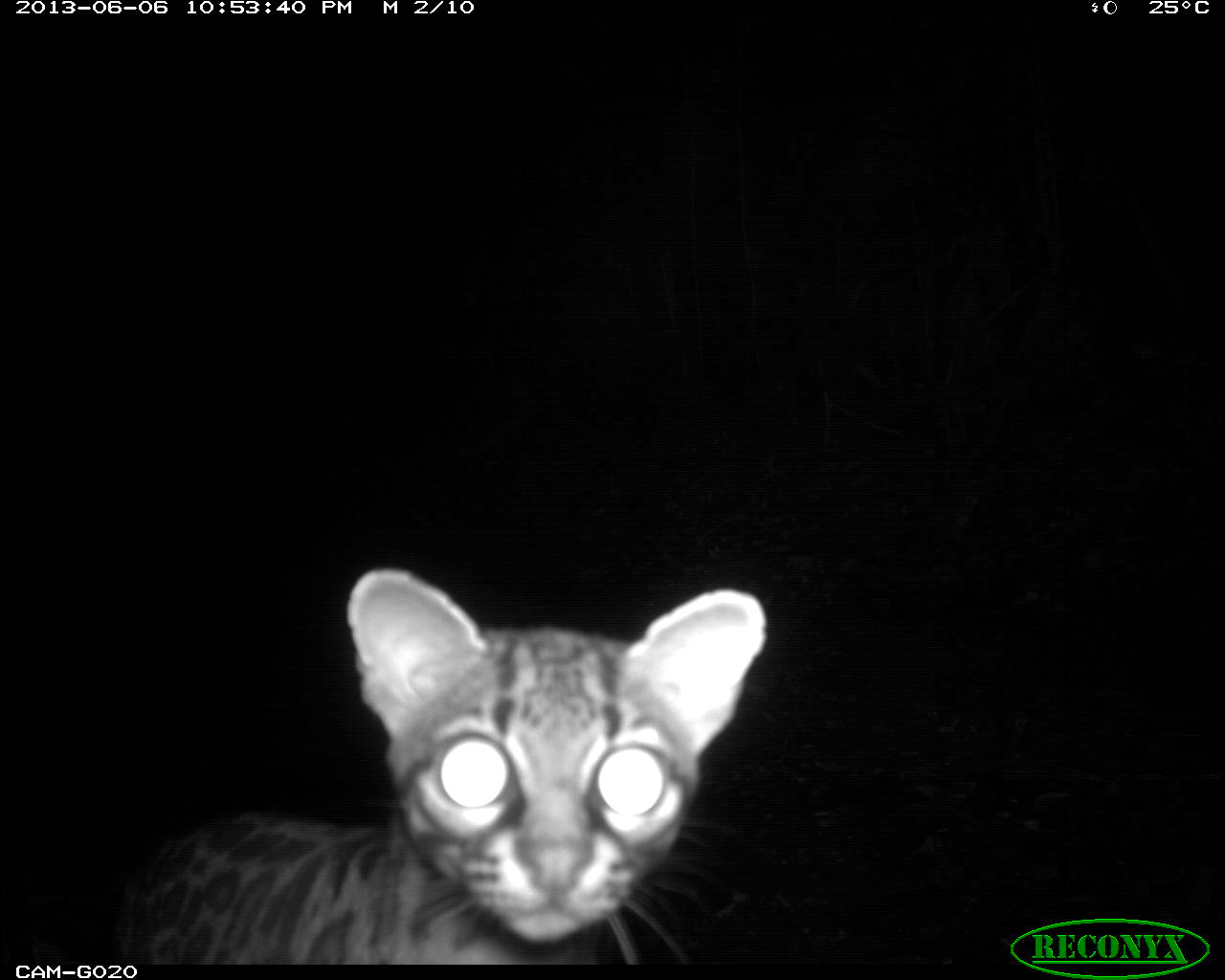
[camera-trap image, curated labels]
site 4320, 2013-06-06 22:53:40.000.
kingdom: Animalia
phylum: Chordata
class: Mammalia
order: Carnivora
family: Felidae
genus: Leopardus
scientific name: Leopardus wiedii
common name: margay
Leopardus wiedii (margay), count 1.